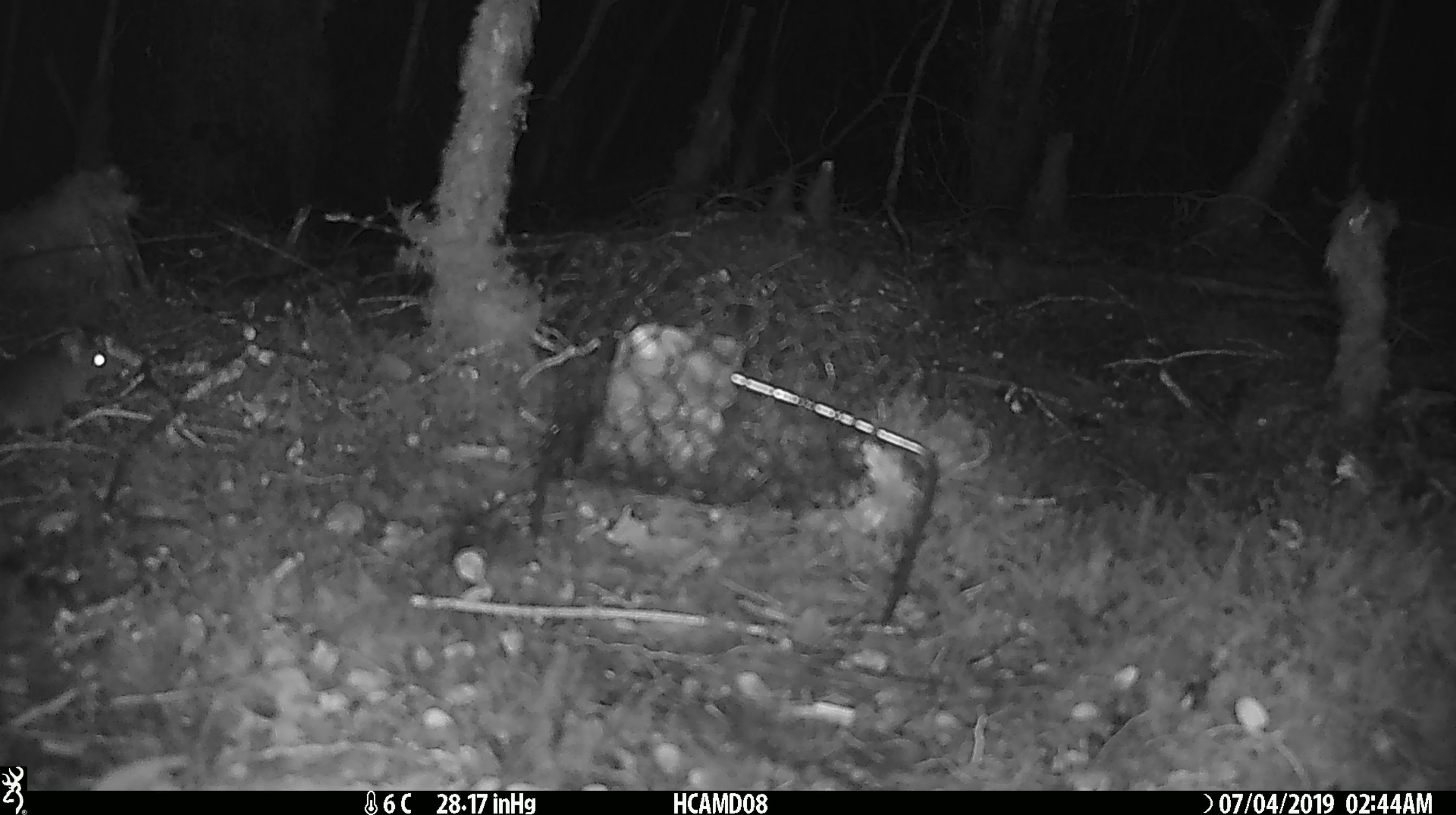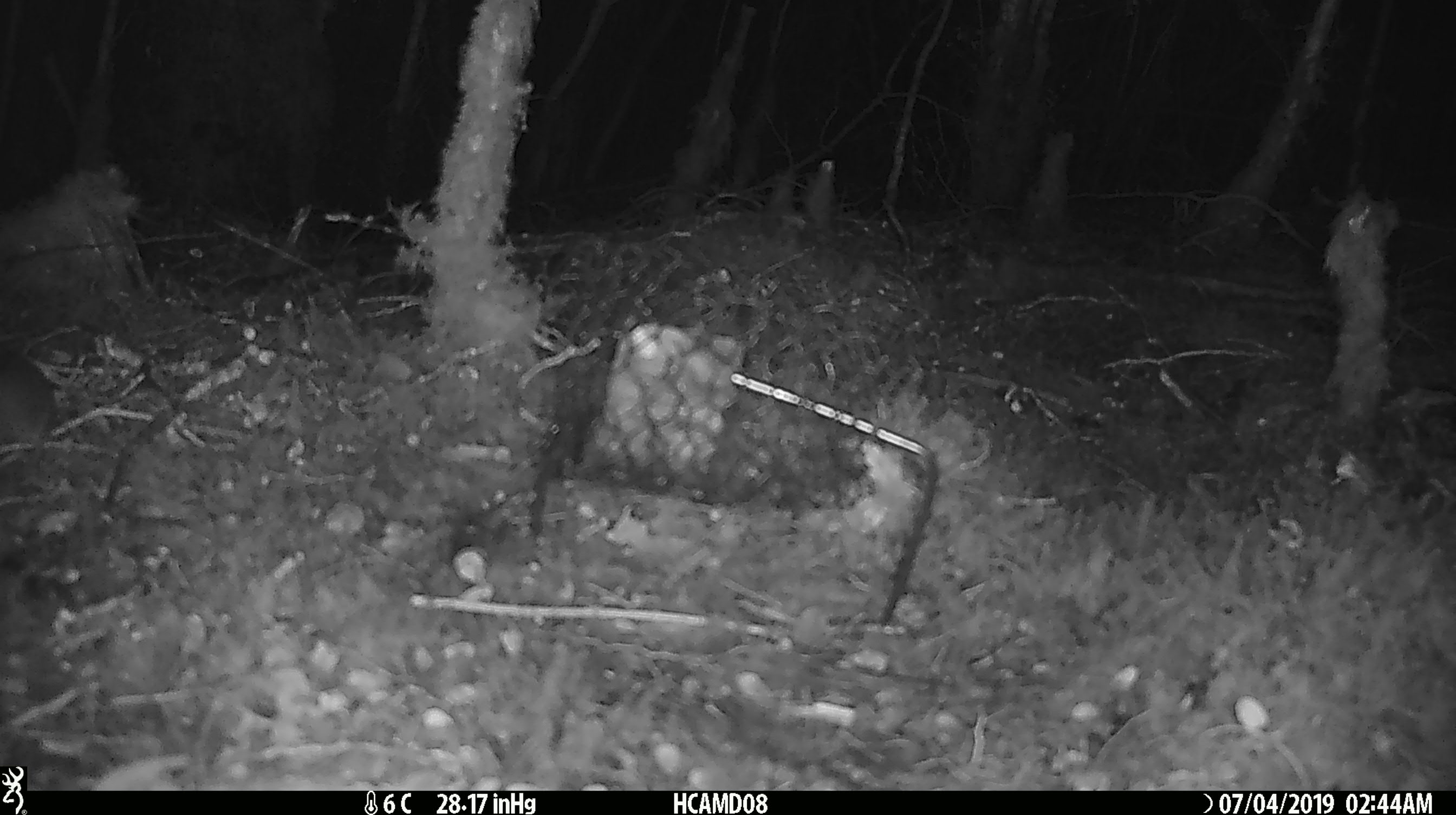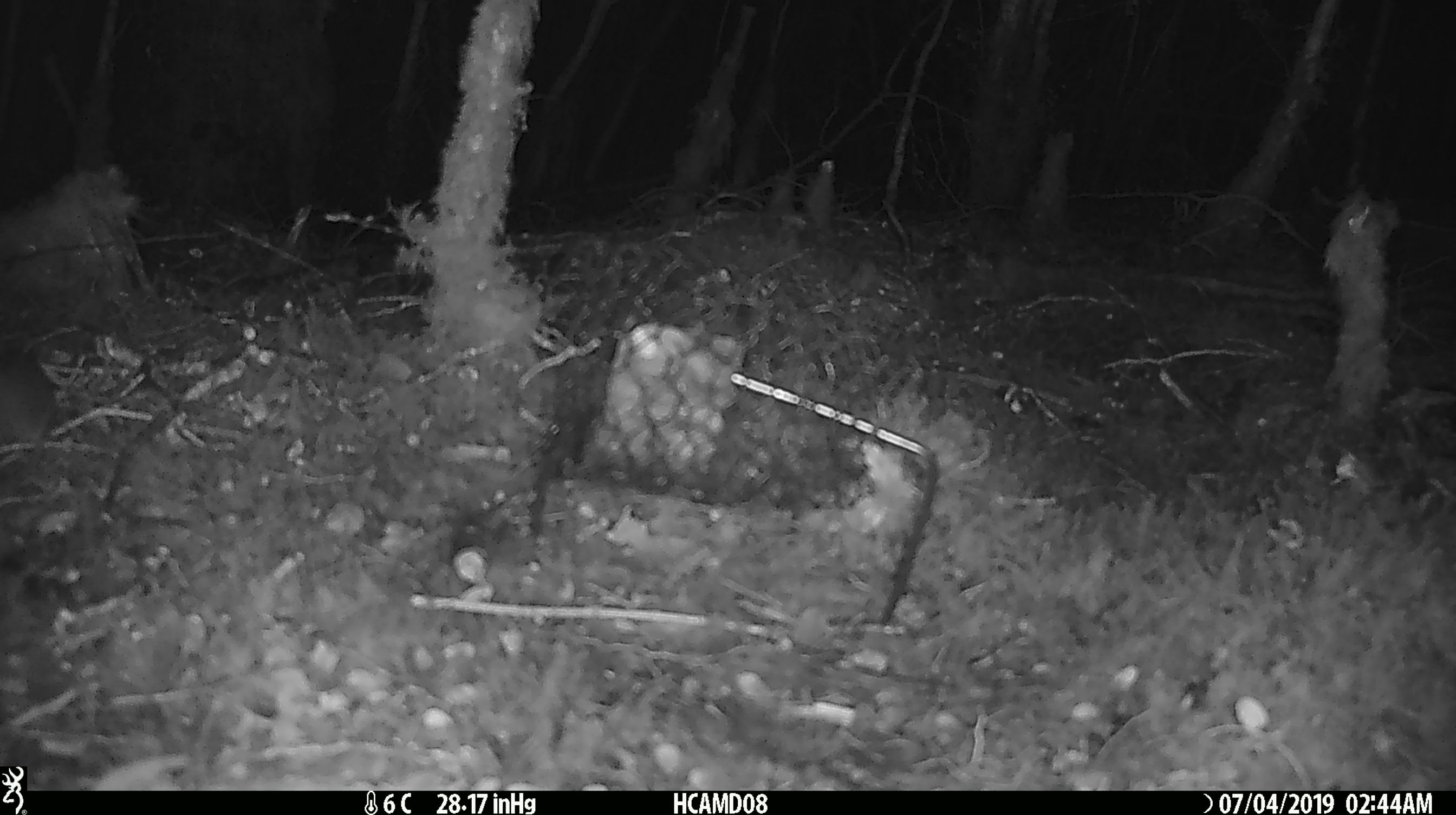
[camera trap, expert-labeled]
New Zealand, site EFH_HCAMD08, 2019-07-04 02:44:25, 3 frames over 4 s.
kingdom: Animalia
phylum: Chordata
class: Mammalia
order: Rodentia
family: Muridae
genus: Mus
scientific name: Mus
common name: mouse